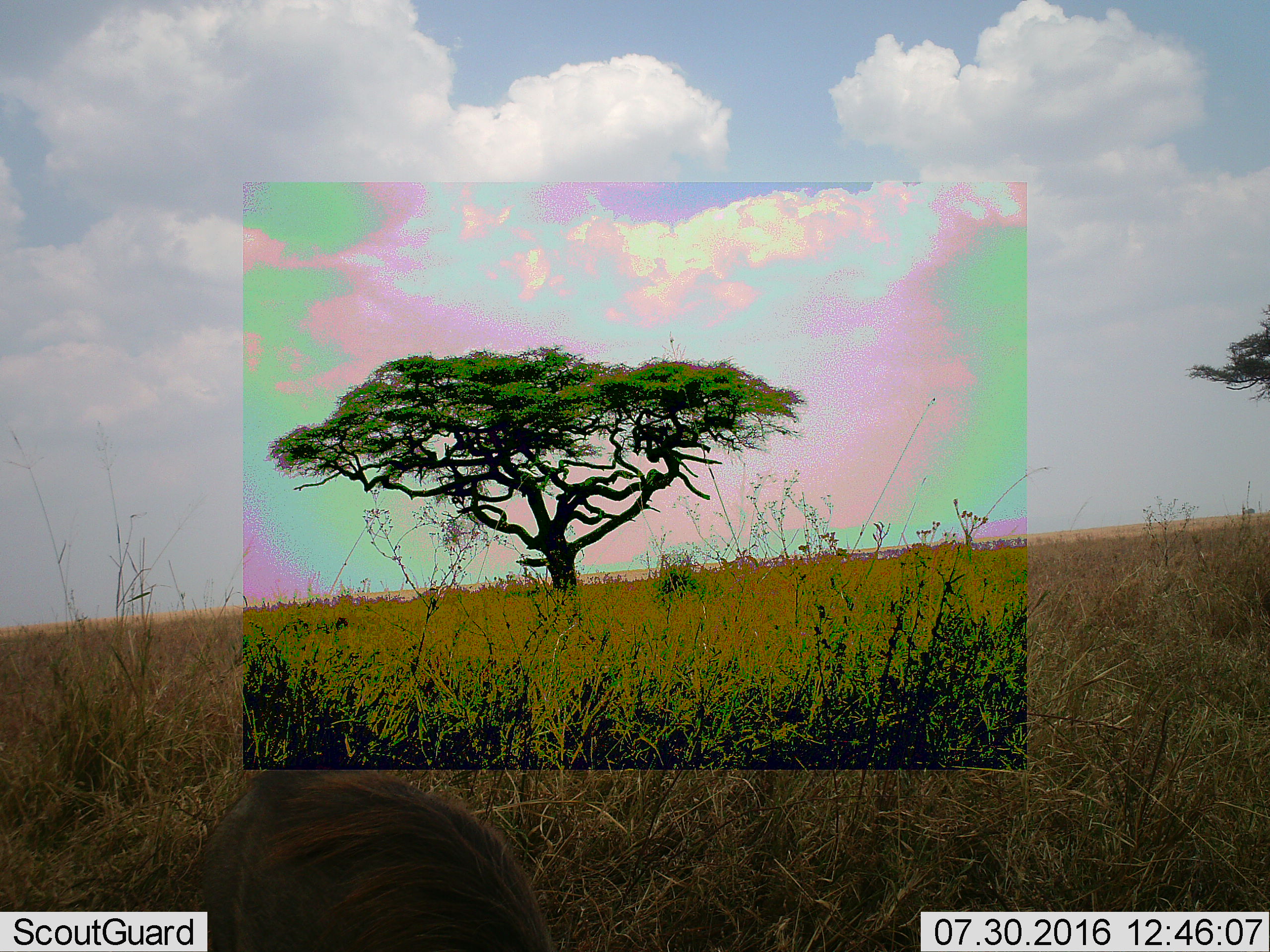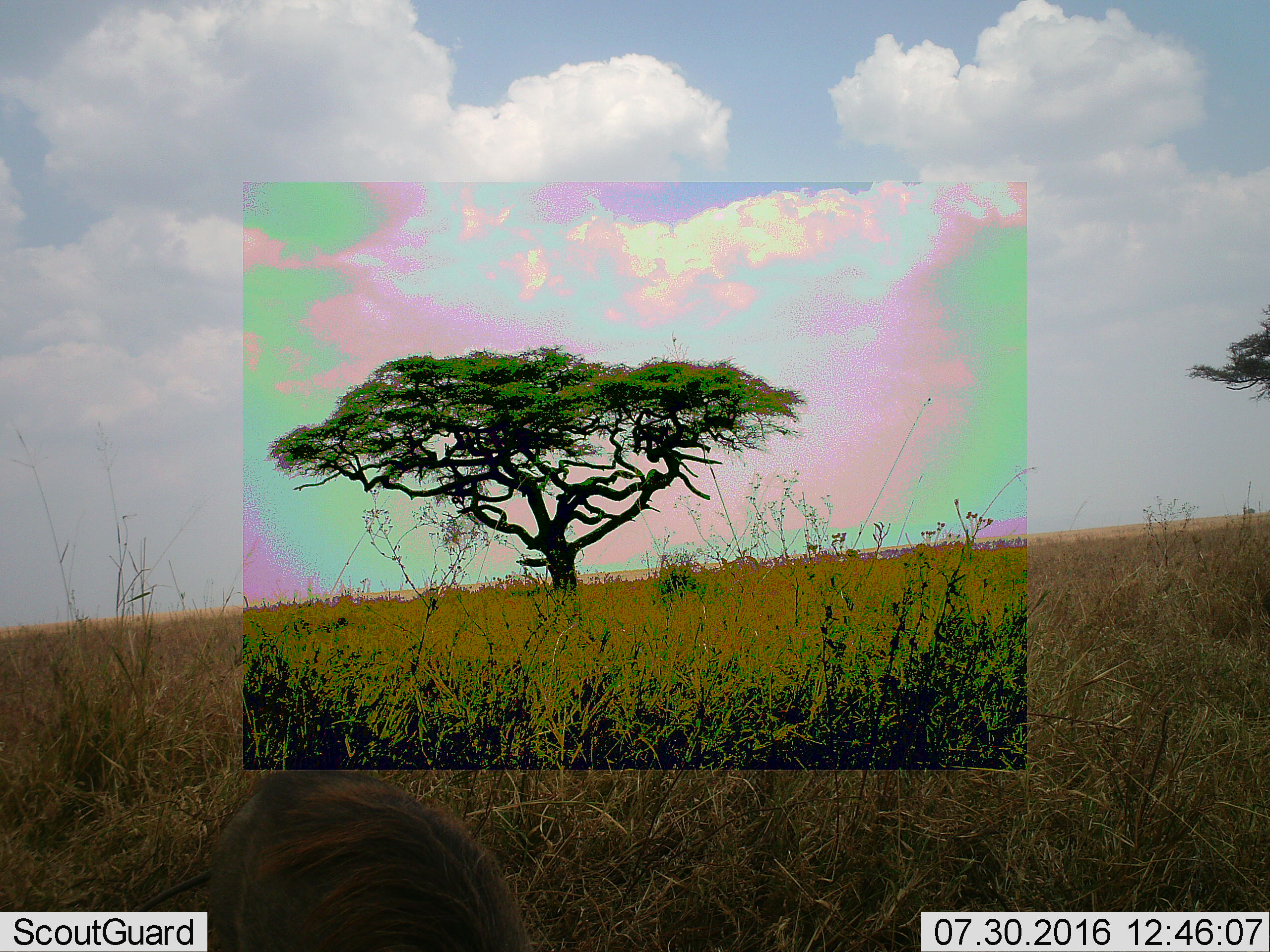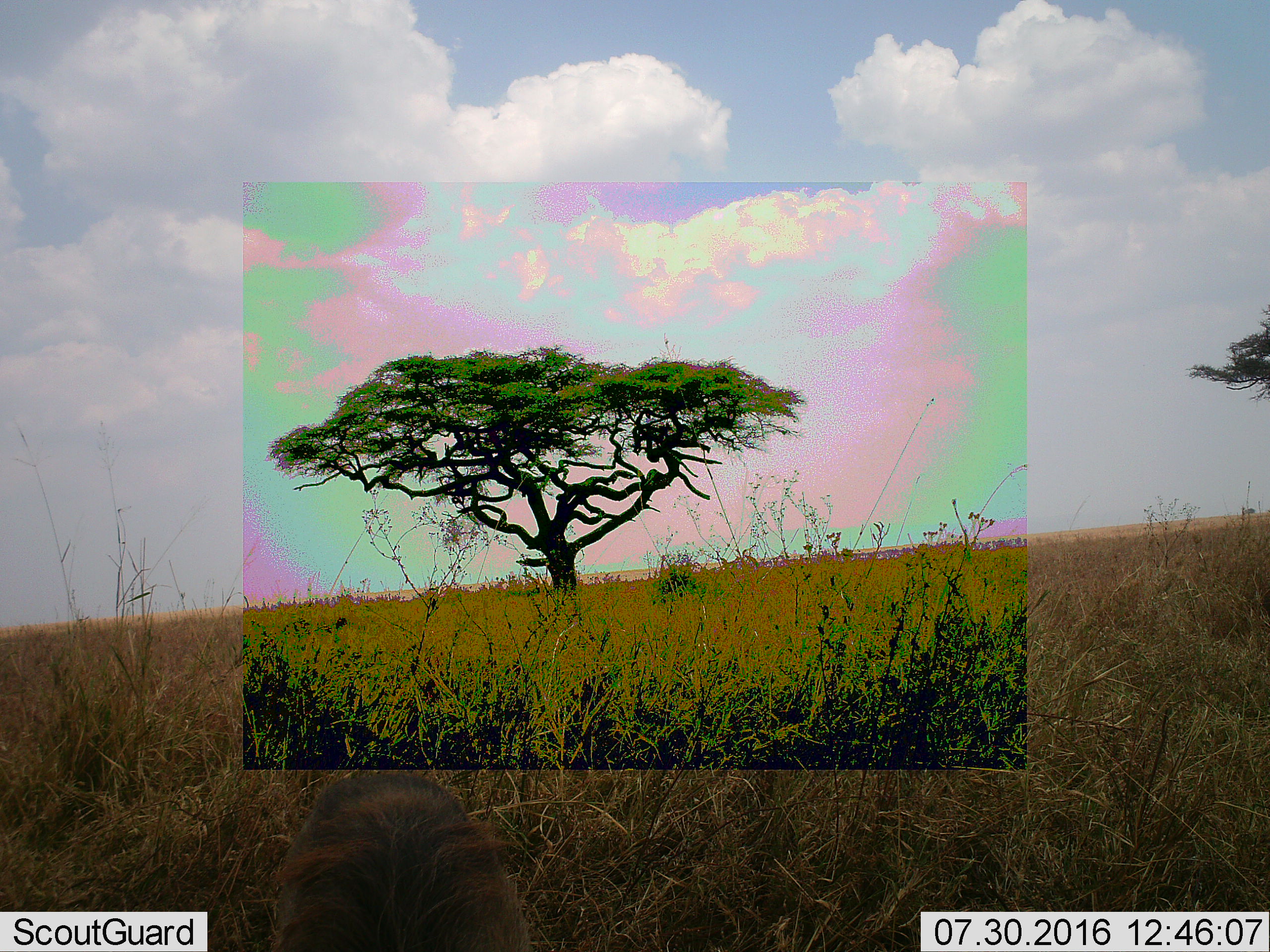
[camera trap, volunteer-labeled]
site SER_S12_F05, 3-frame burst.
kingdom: Animalia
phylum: Chordata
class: Mammalia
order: Artiodactyla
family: Suidae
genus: Phacochoerus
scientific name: Phacochoerus africanus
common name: warthog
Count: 1.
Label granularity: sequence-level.